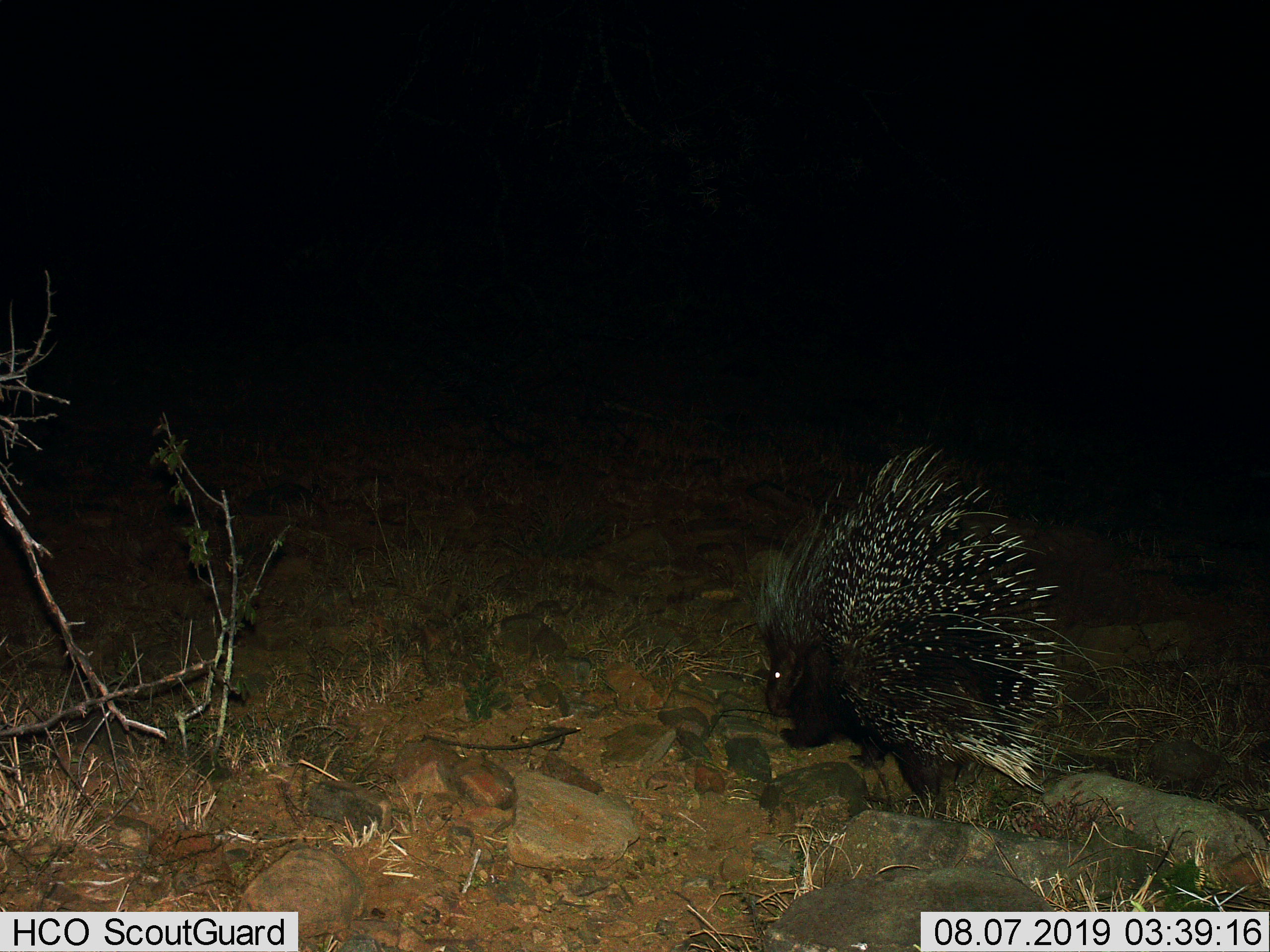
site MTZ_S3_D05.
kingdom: Animalia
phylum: Chordata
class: Mammalia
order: Rodentia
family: Hystricidae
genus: Hystrix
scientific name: Hystrix cristata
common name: crested porcupine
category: porcupine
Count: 1.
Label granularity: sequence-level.